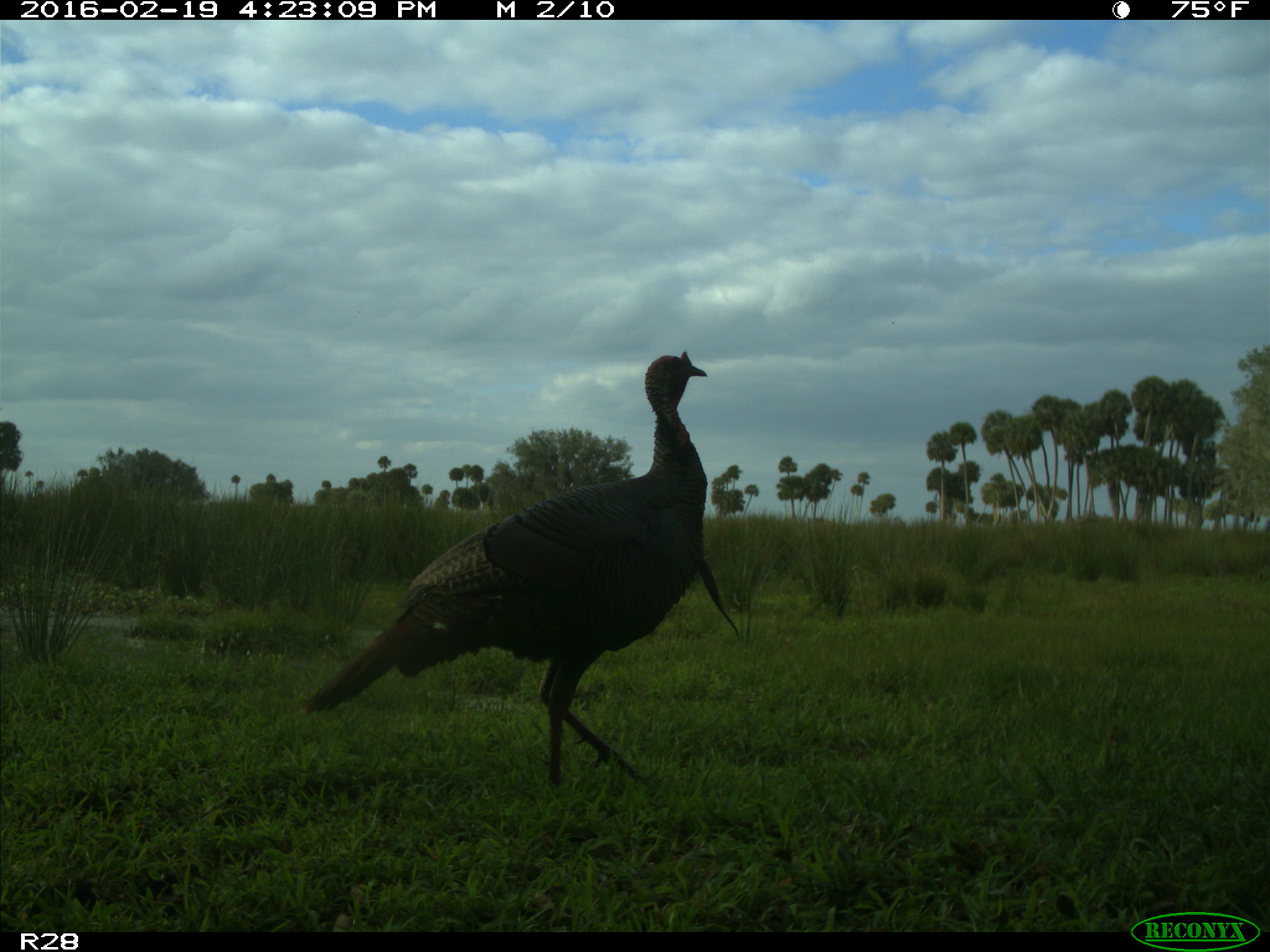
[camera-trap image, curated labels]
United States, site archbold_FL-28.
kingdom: Animalia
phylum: Chordata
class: Aves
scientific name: Aves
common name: birds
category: unidentified bird